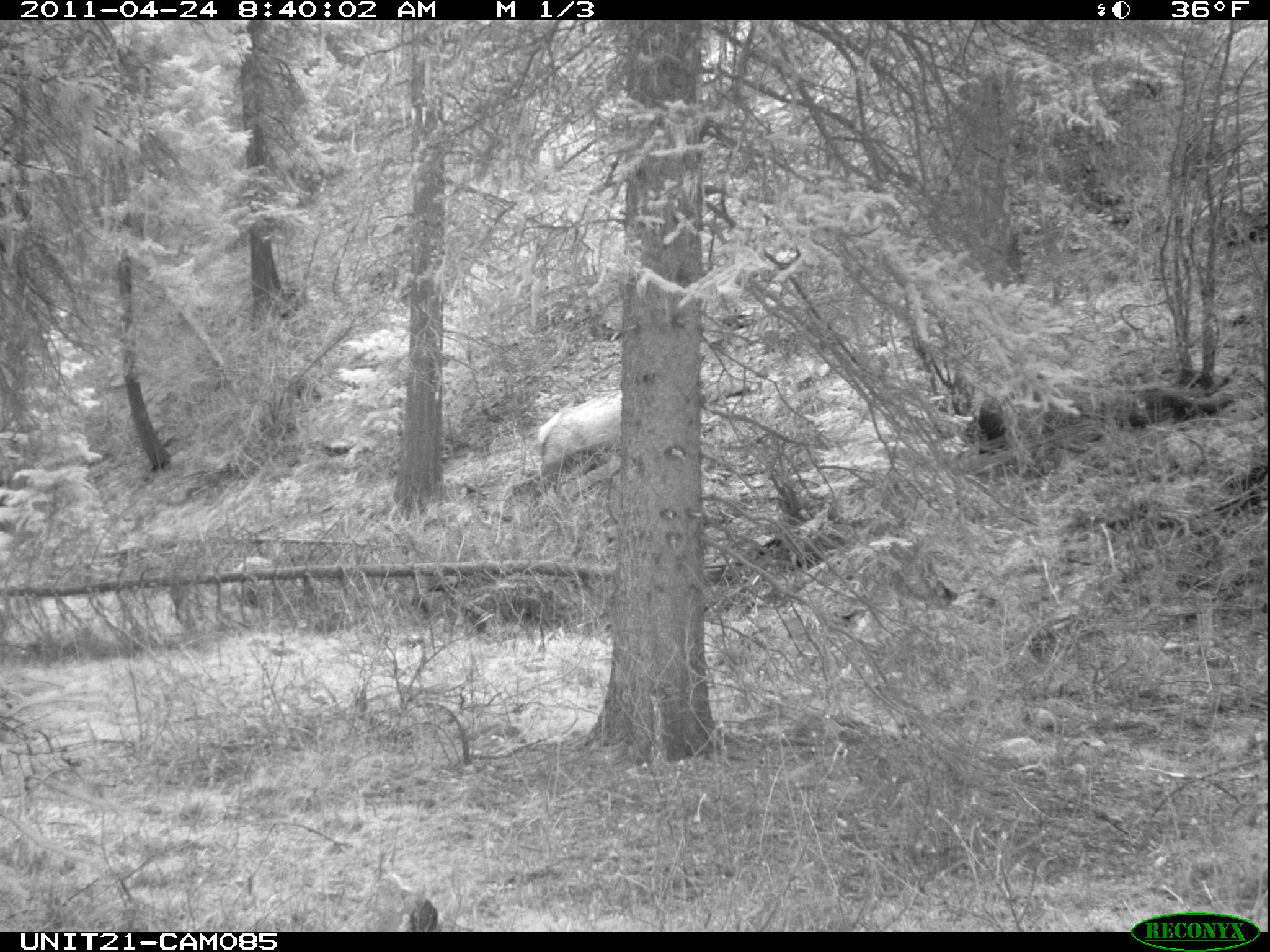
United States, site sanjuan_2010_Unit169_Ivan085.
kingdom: Animalia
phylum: Chordata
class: Mammalia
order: Artiodactyla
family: Cervidae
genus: Cervus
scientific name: Cervus elaphus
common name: red deer